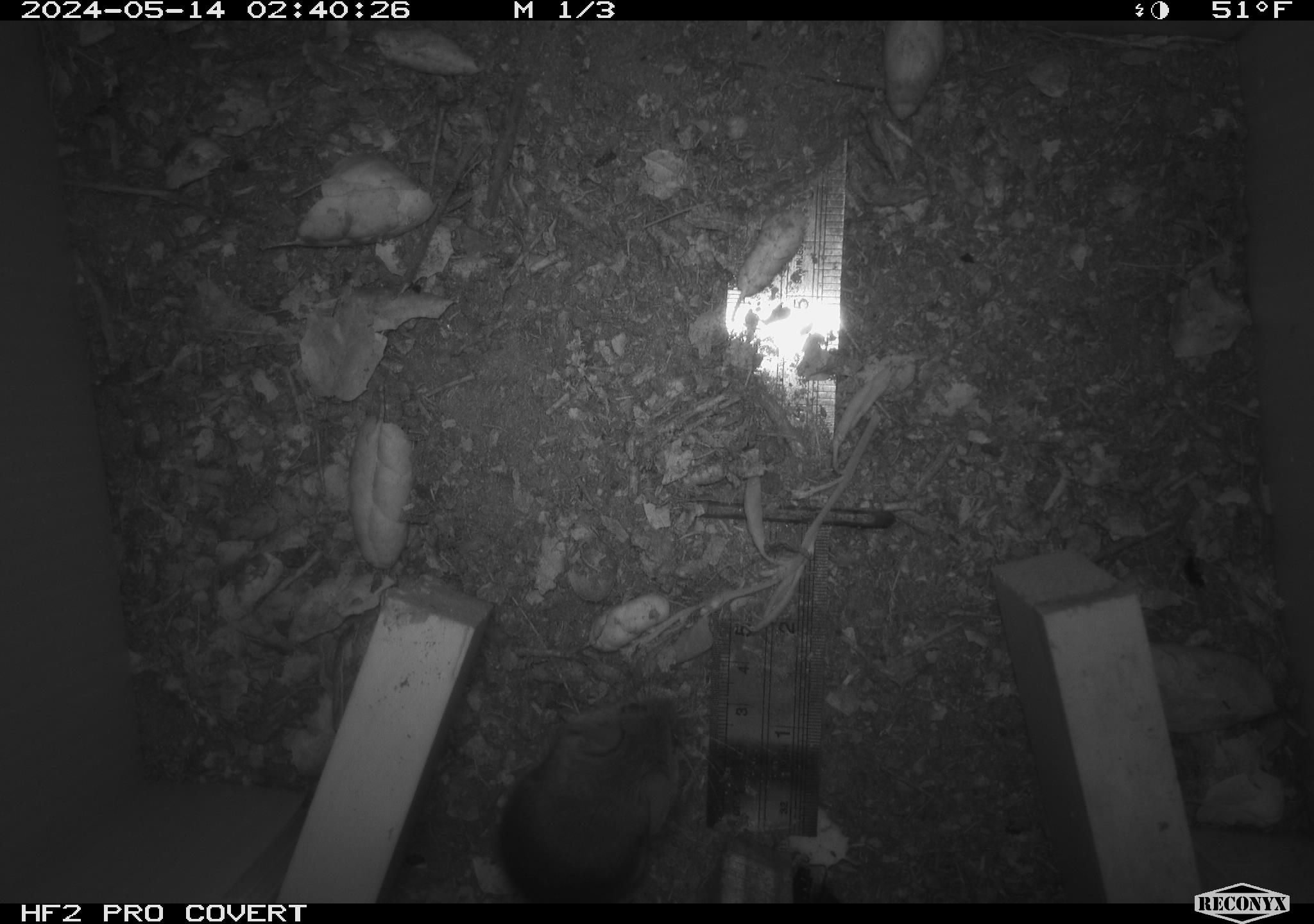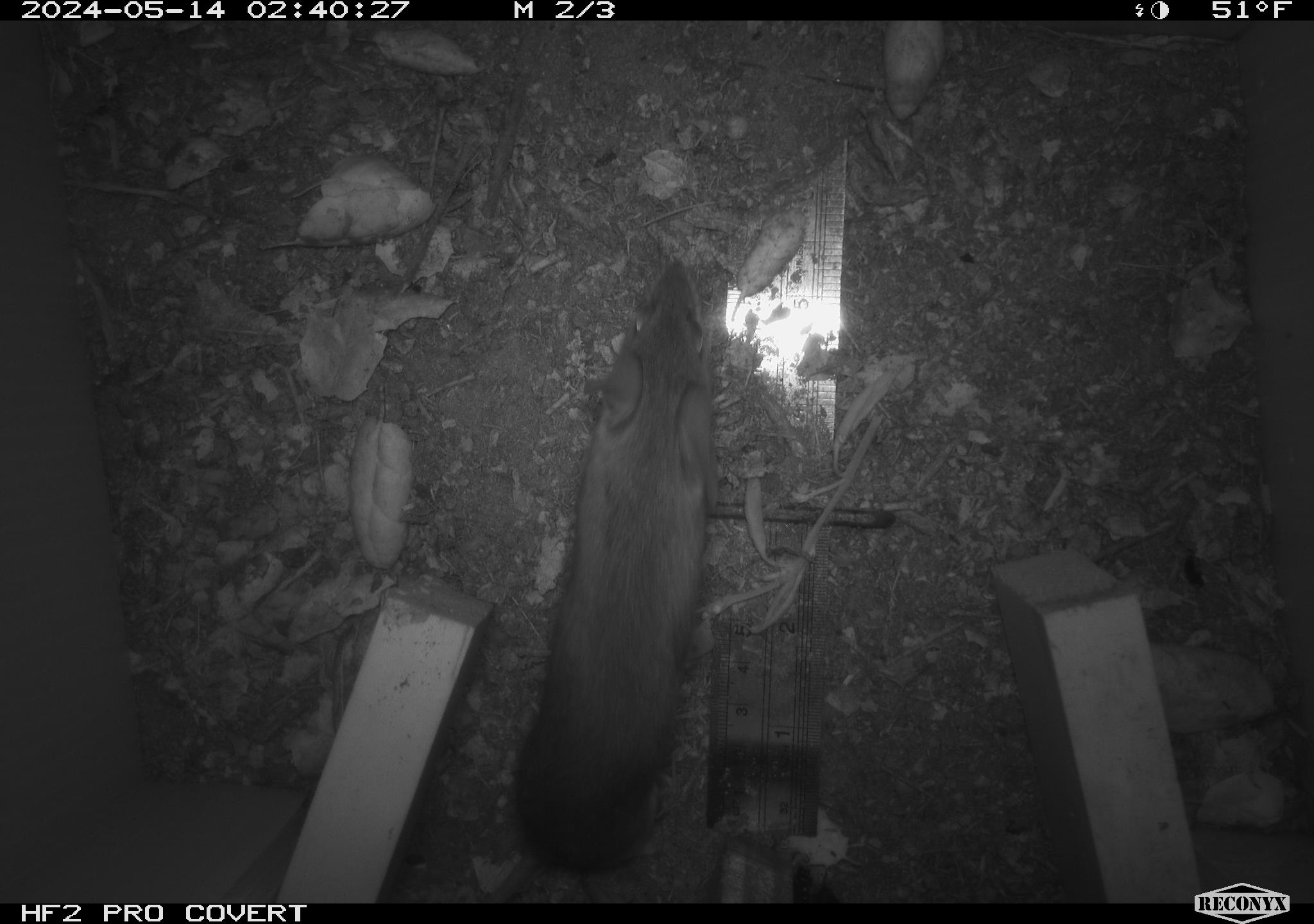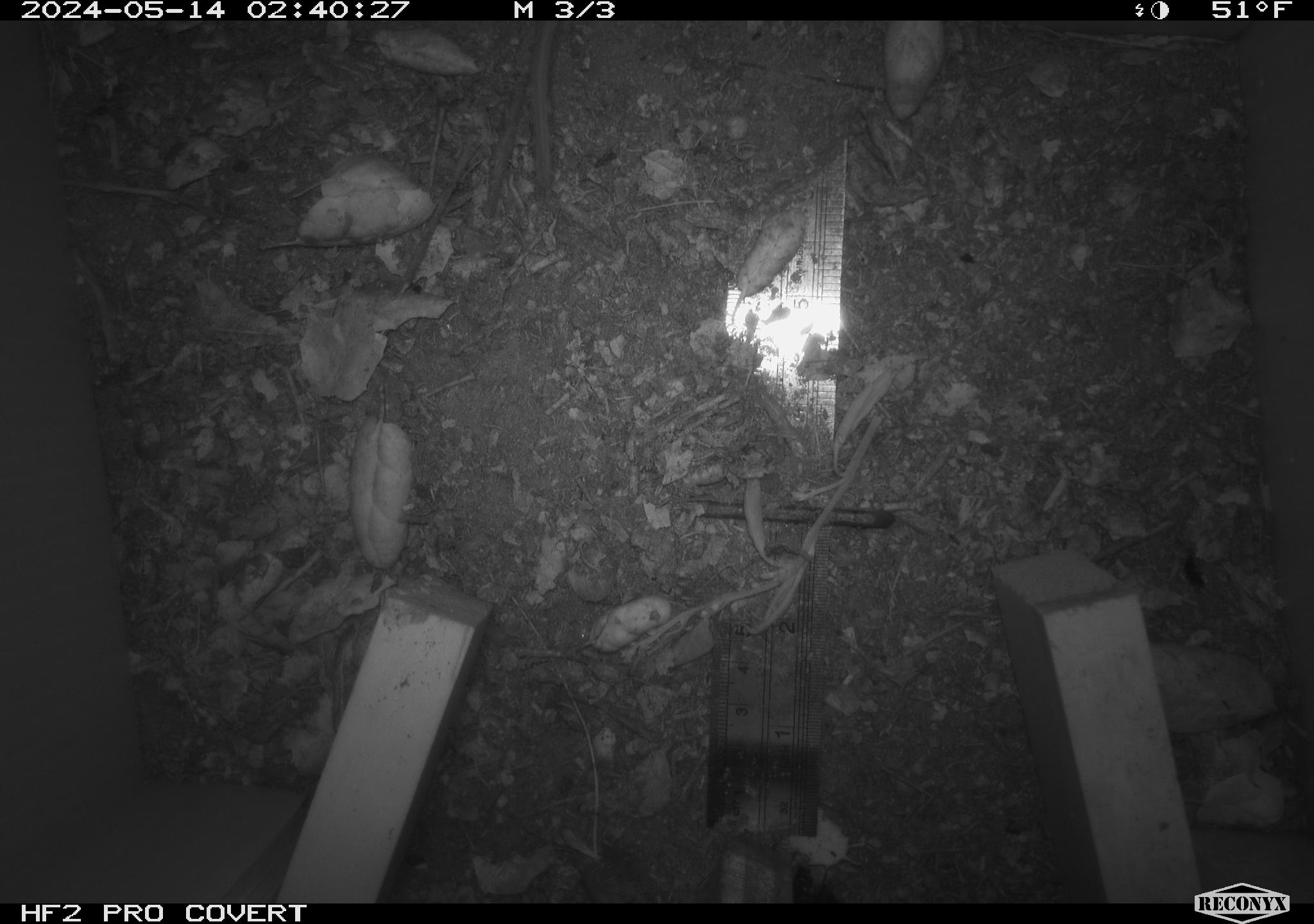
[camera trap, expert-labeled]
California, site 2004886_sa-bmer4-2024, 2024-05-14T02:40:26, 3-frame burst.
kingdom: Animalia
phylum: Chordata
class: Mammalia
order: Rodentia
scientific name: Rodentia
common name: mouse species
Mouse species (Rodentia).